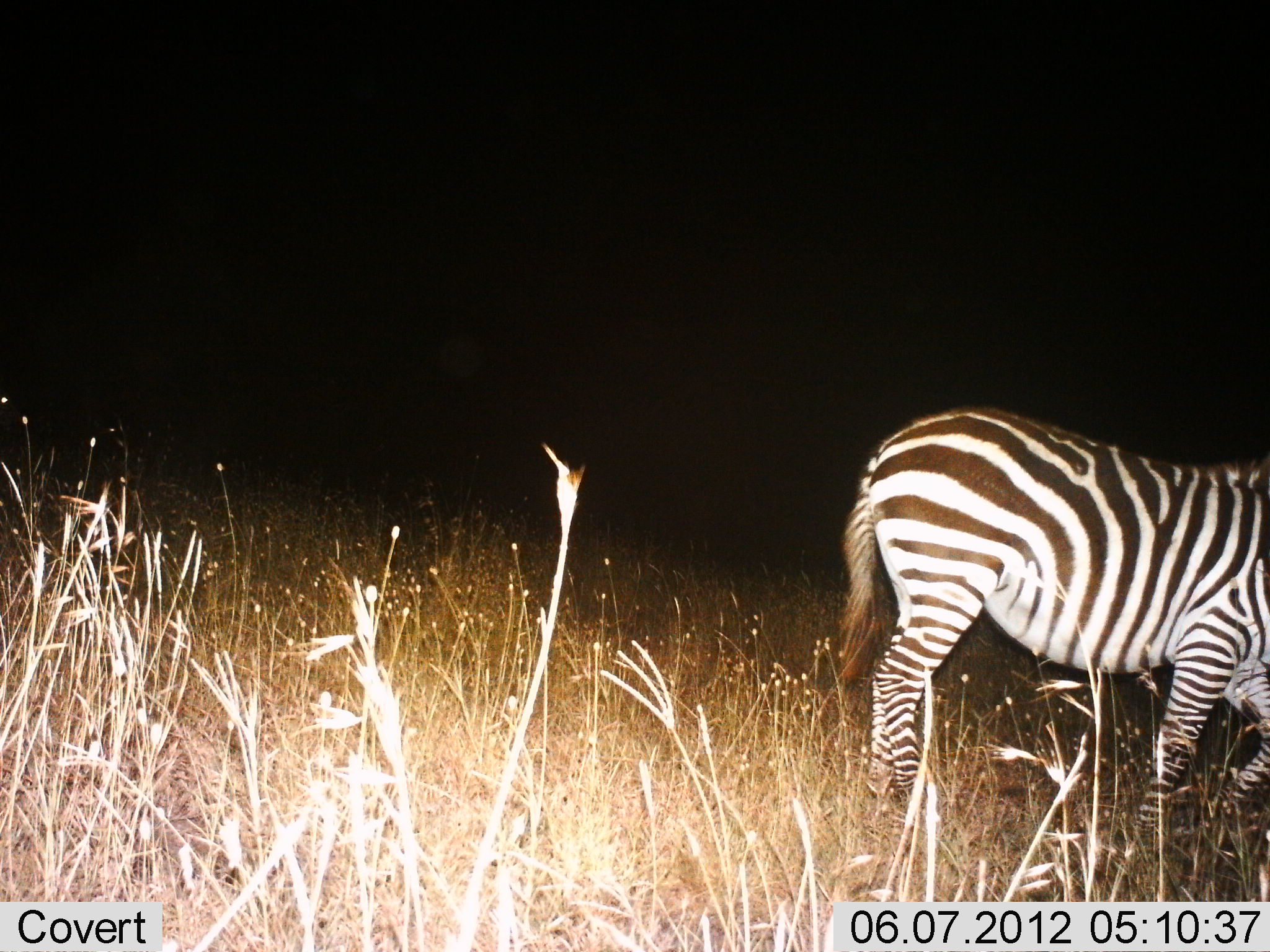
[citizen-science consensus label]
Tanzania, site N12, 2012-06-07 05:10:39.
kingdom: Animalia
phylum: Chordata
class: Mammalia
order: Perissodactyla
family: Equidae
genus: Equus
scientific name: Equus quagga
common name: plains zebra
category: zebra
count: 1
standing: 42%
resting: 0%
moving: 58%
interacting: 0%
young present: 0%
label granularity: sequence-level